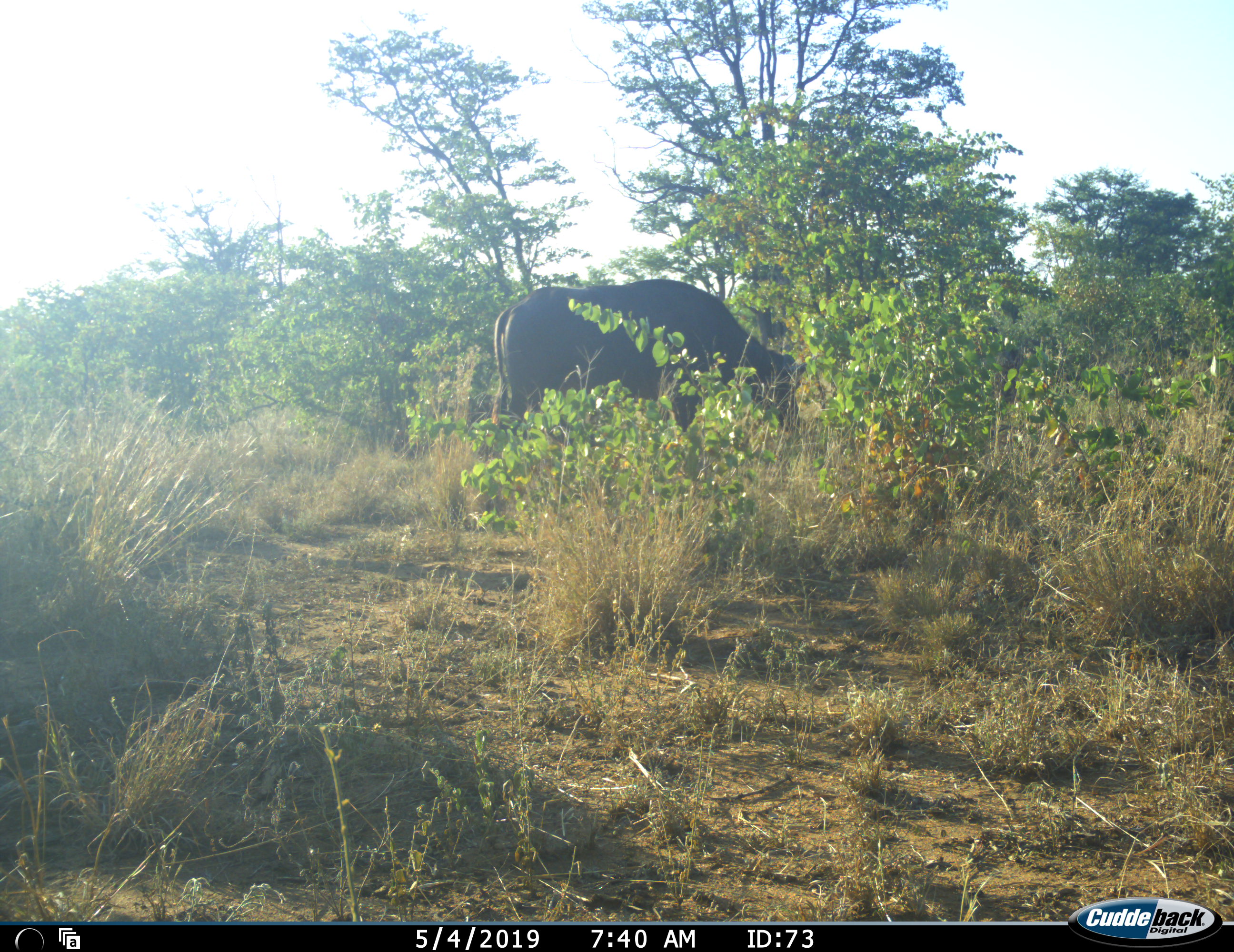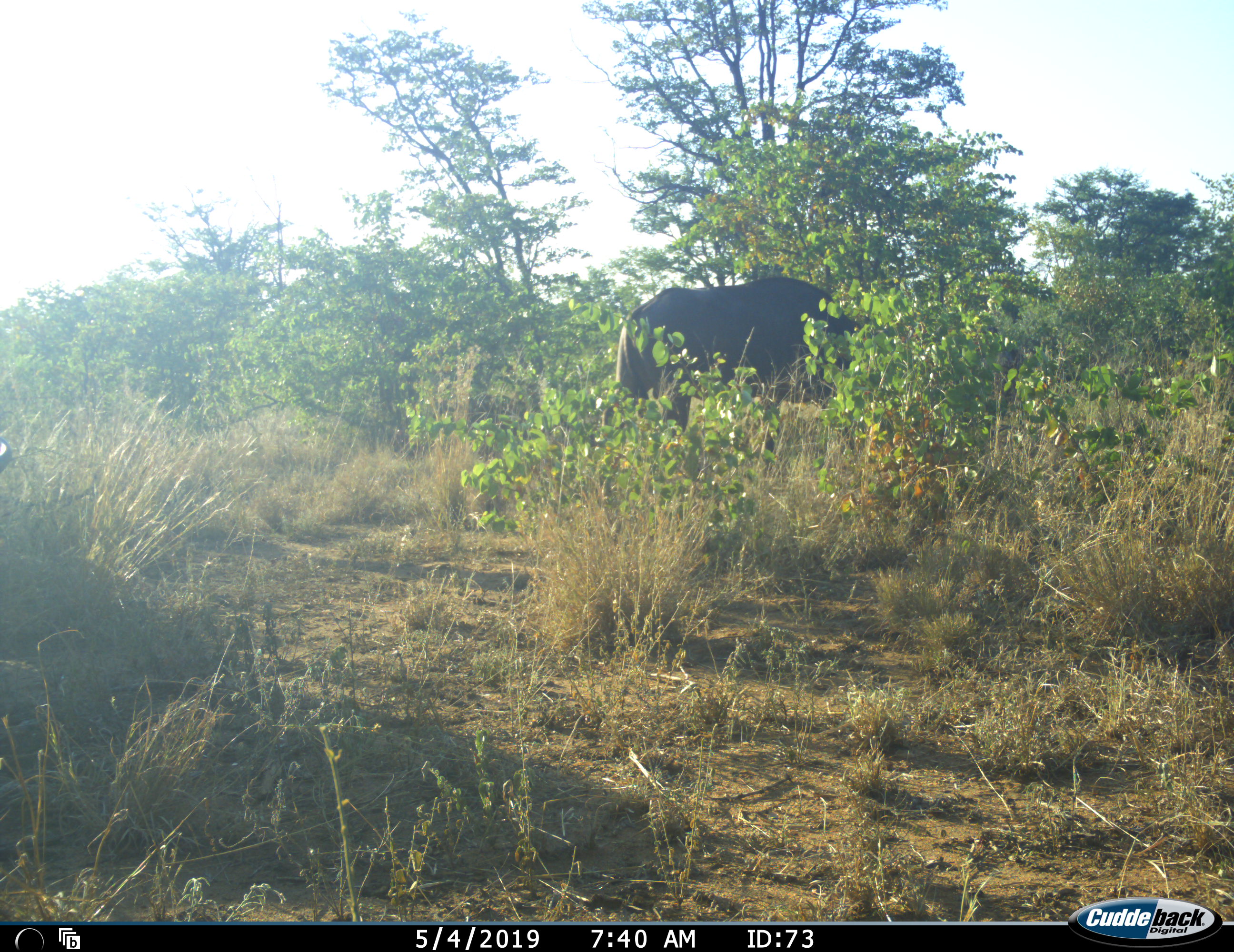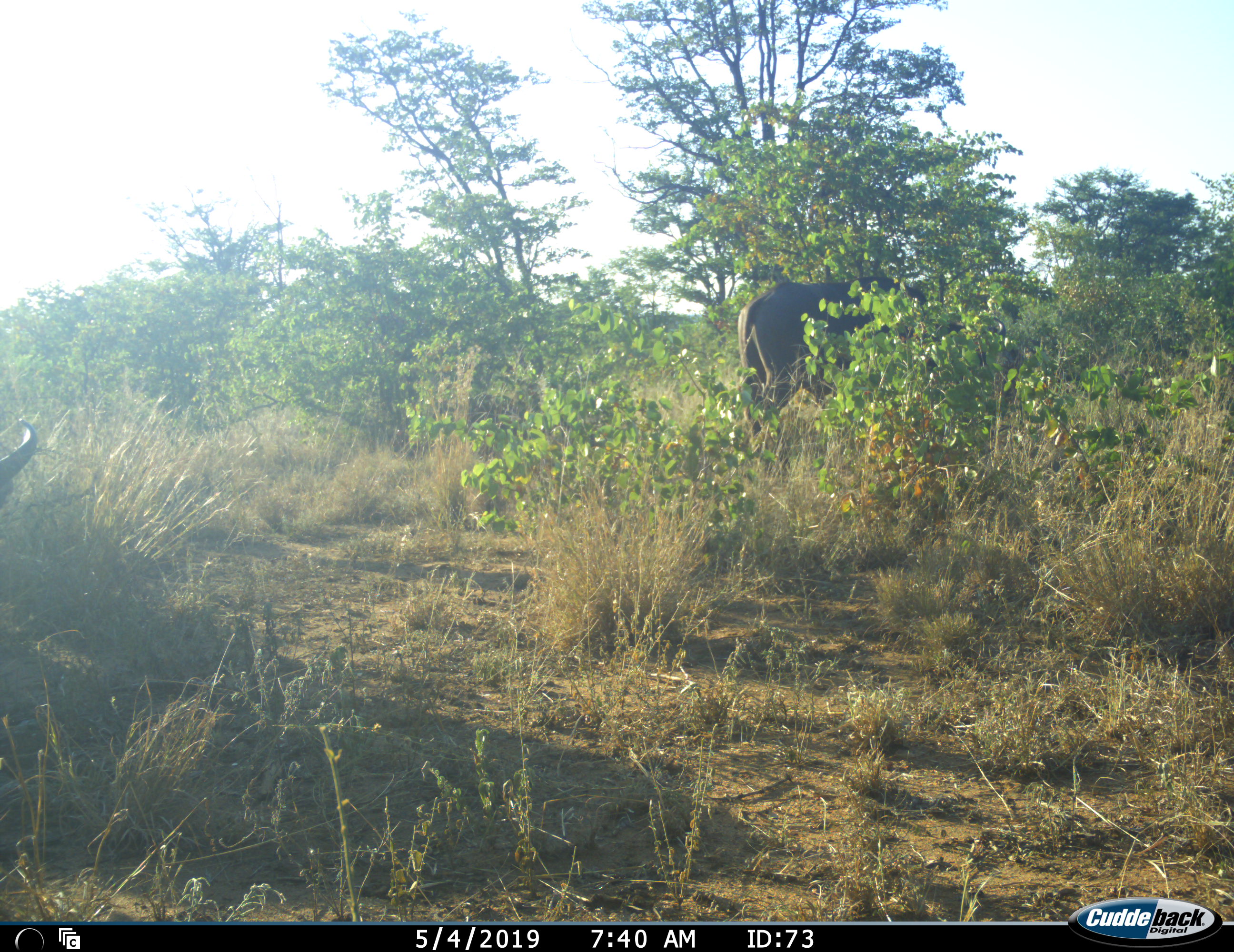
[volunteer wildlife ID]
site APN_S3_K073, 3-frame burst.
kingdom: Animalia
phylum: Chordata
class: Mammalia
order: Artiodactyla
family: Bovidae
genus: Syncerus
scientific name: Syncerus caffer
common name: african buffalo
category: buffalo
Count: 2.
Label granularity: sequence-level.